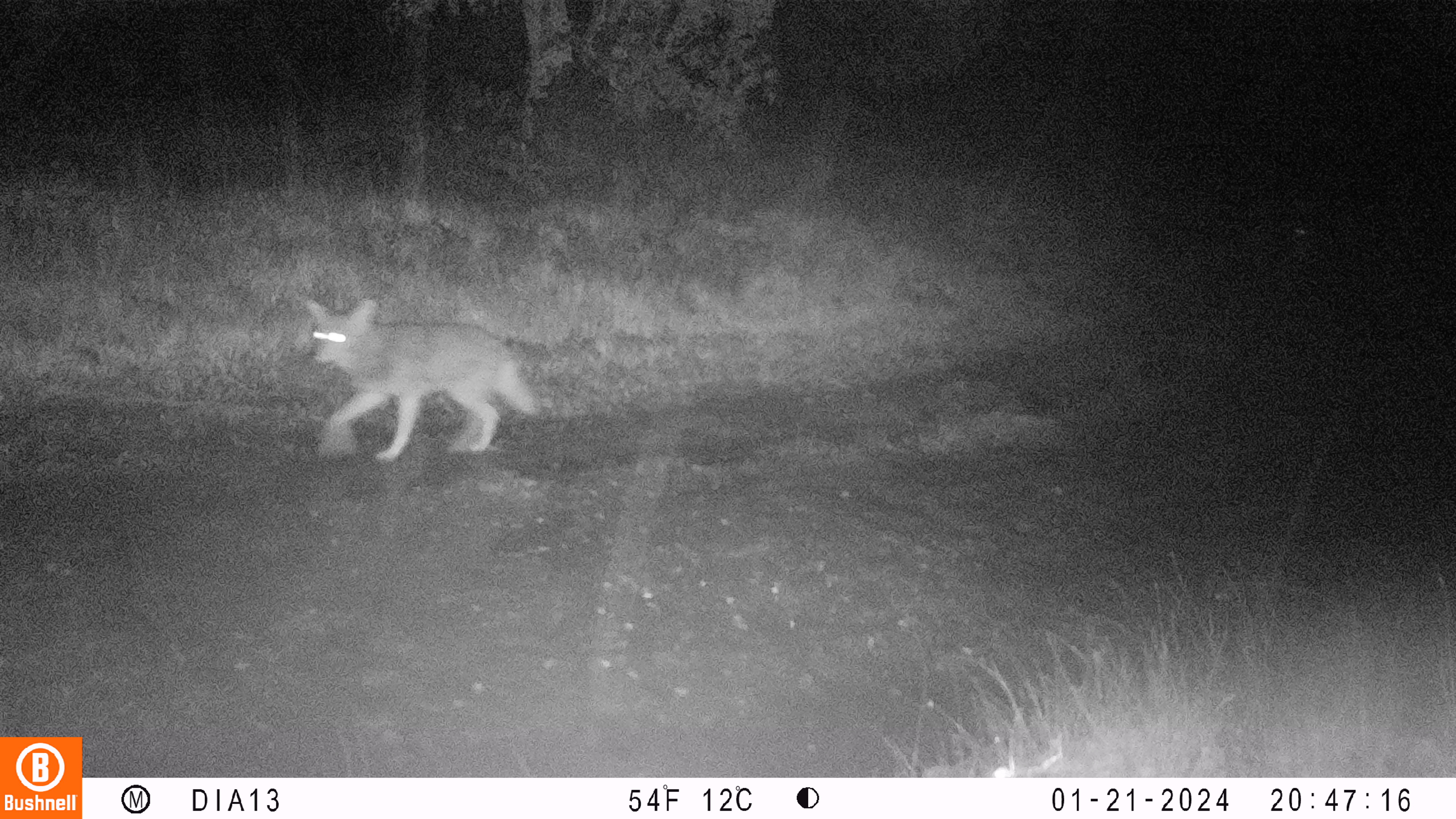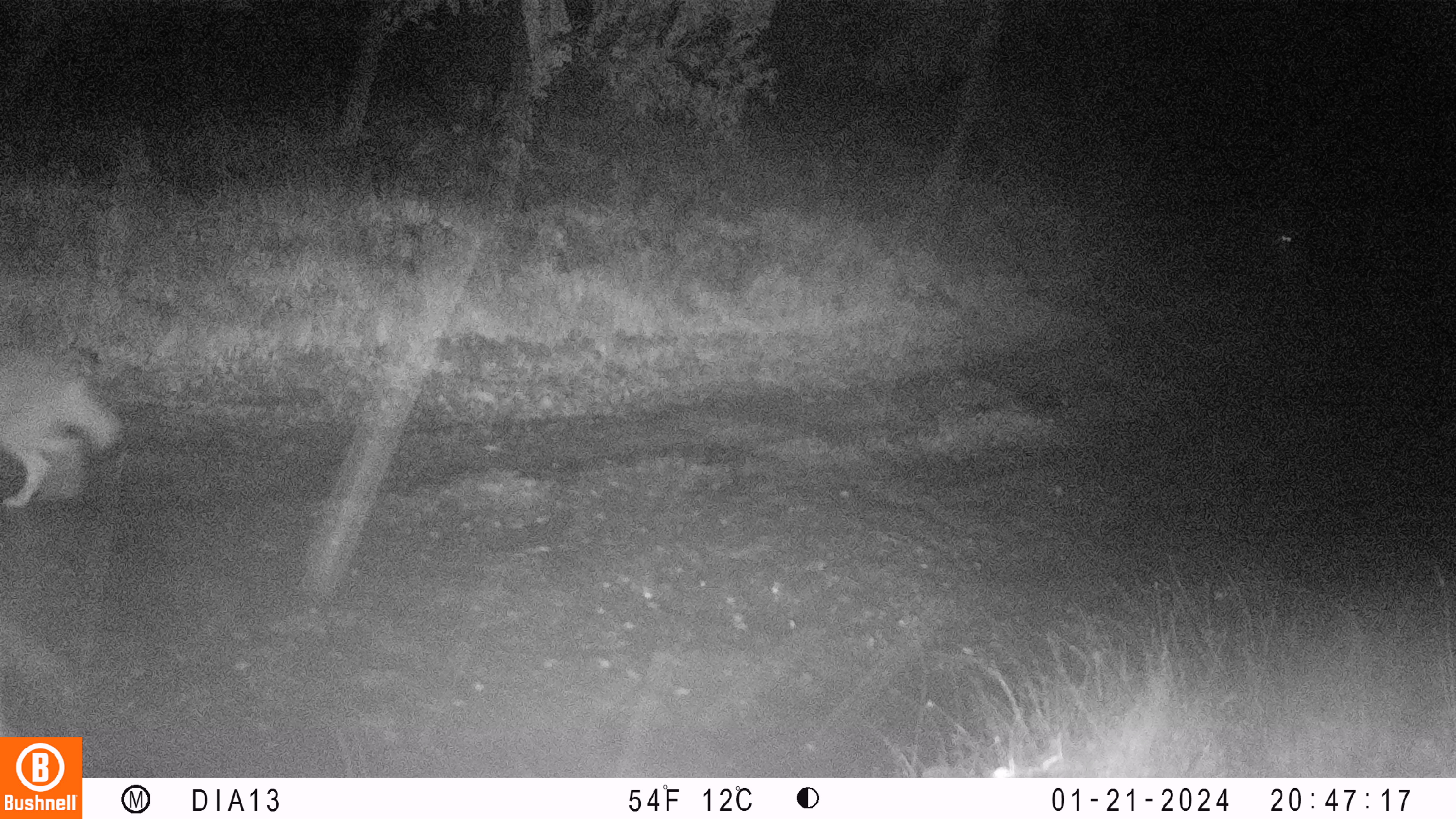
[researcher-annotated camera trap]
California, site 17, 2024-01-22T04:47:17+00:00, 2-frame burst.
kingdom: Animalia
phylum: Chordata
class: Mammalia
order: Carnivora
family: Canidae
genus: Canis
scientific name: Canis latrans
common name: coyote